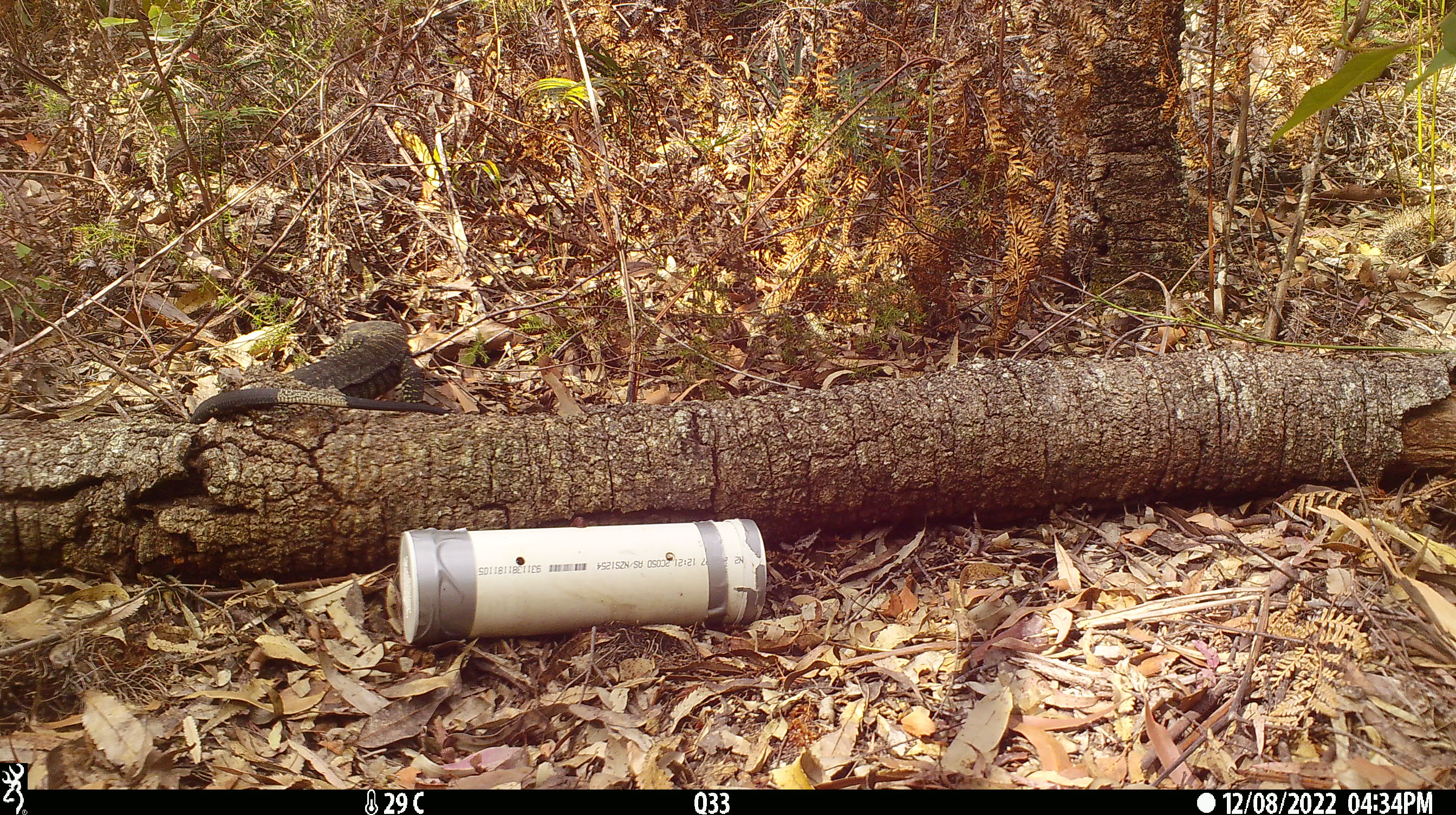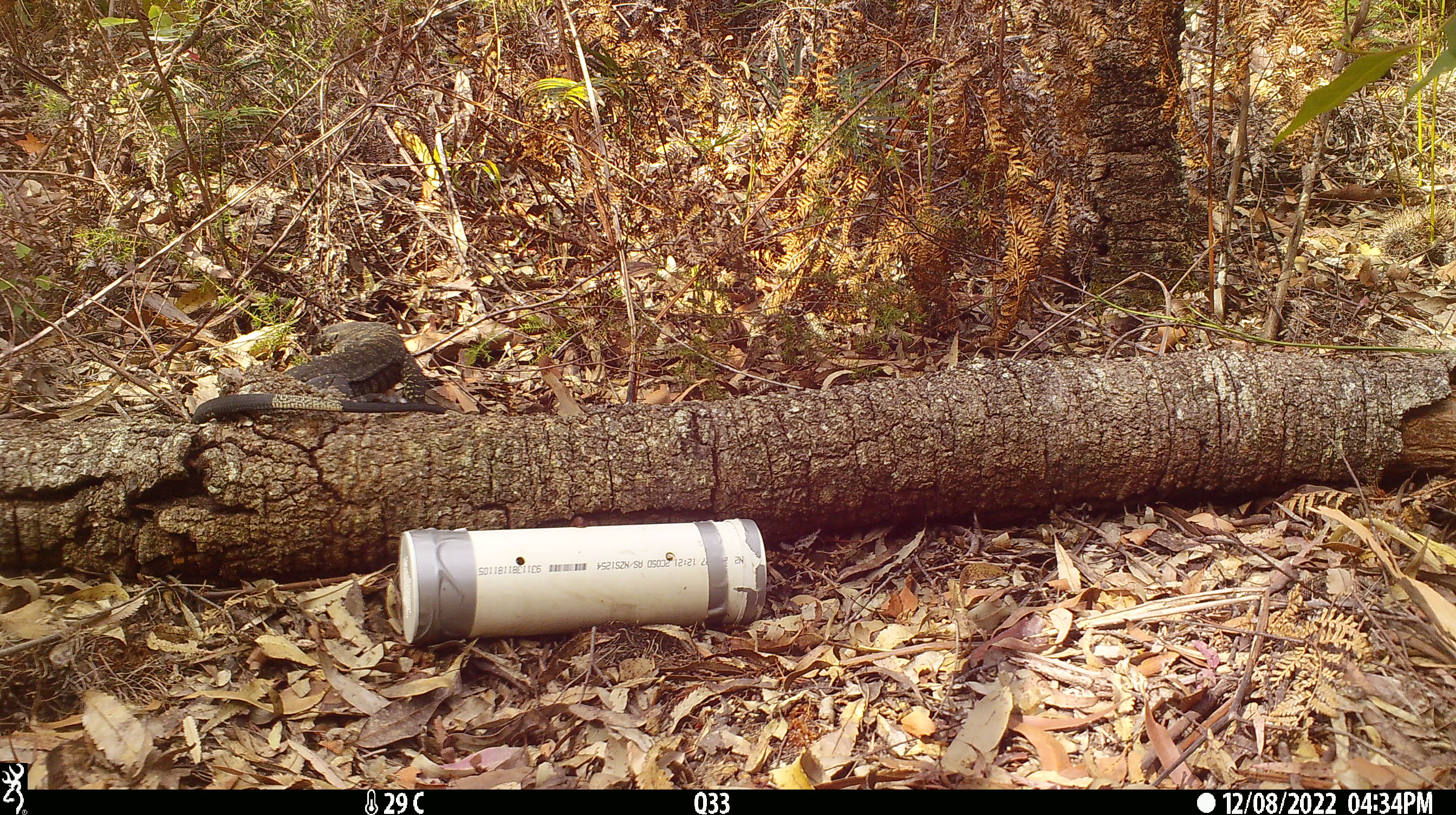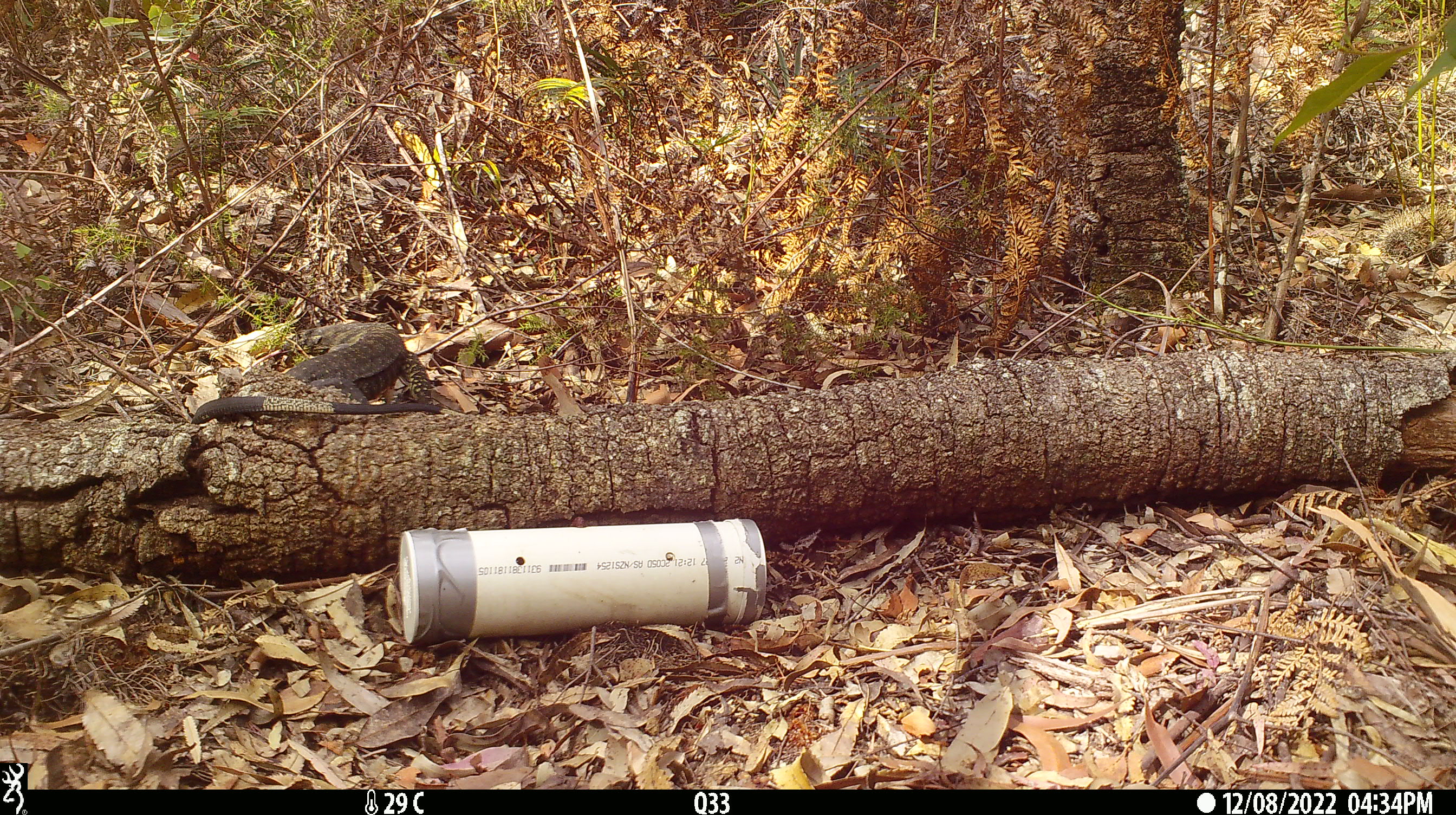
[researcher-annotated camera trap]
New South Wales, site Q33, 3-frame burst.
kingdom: Animalia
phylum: Chordata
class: Reptilia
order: Squamata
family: Varanidae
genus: Varanus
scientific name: Varanus varius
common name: lace monitor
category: goanna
Goanna (lace monitor) (Varanus varius).